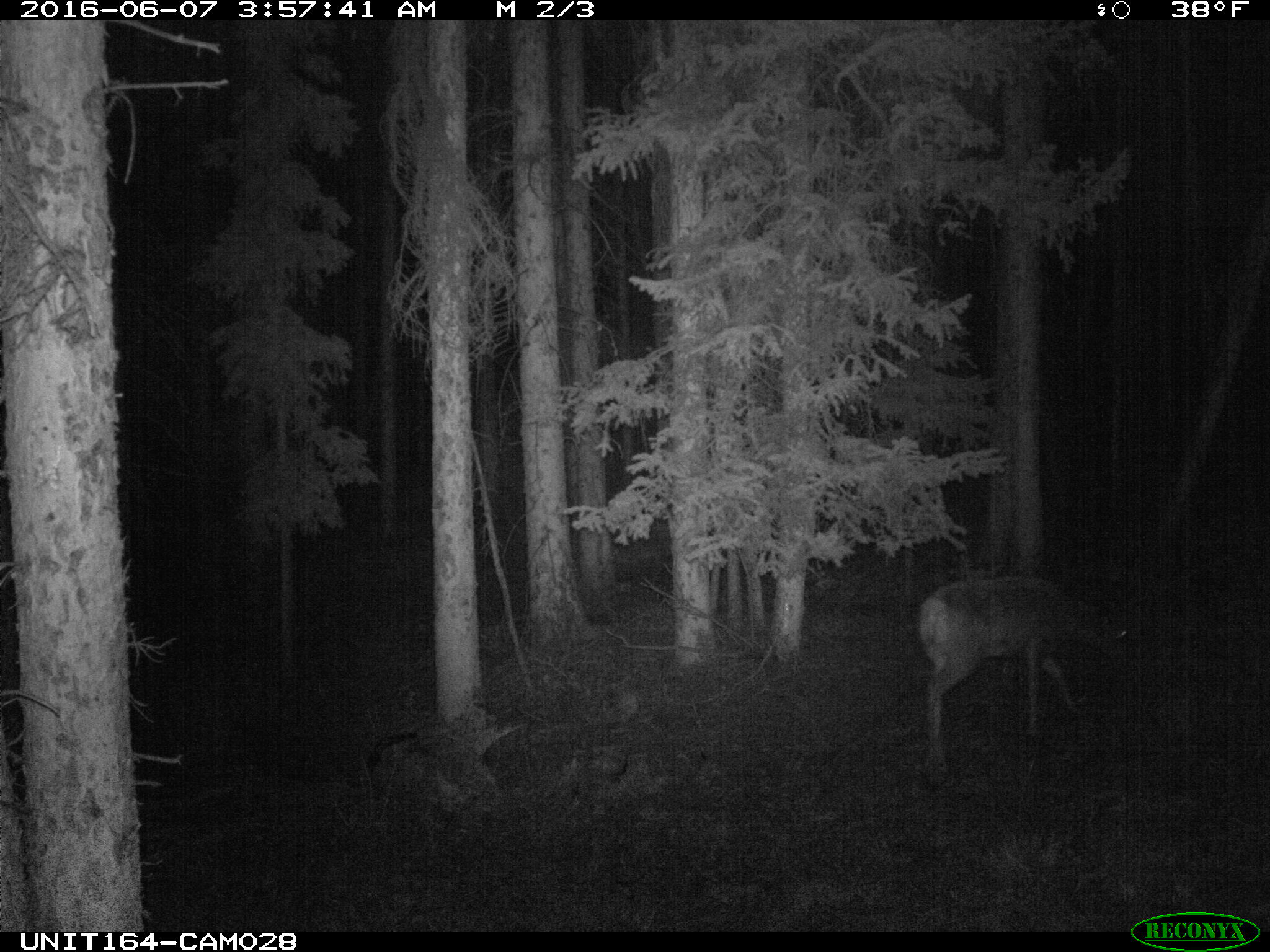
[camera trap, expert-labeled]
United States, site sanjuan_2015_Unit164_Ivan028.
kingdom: Animalia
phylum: Chordata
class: Mammalia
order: Artiodactyla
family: Cervidae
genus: Odocoileus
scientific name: Odocoileus hemionus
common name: mule deer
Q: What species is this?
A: Odocoileus hemionus (mule deer).